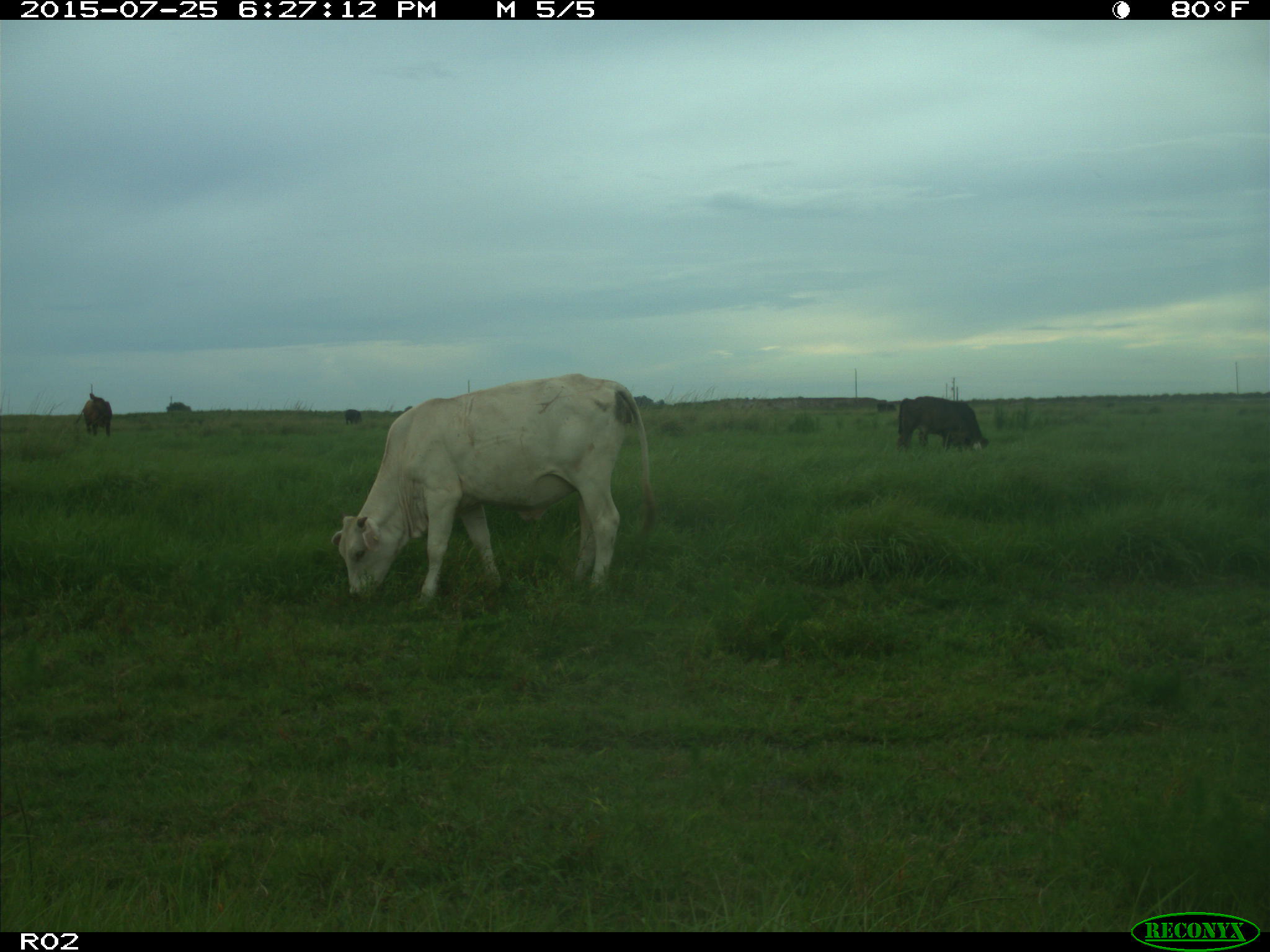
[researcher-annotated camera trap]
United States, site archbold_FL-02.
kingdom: Animalia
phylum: Chordata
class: Mammalia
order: Artiodactyla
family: Bovidae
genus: Bos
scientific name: Bos taurus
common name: domestic cow